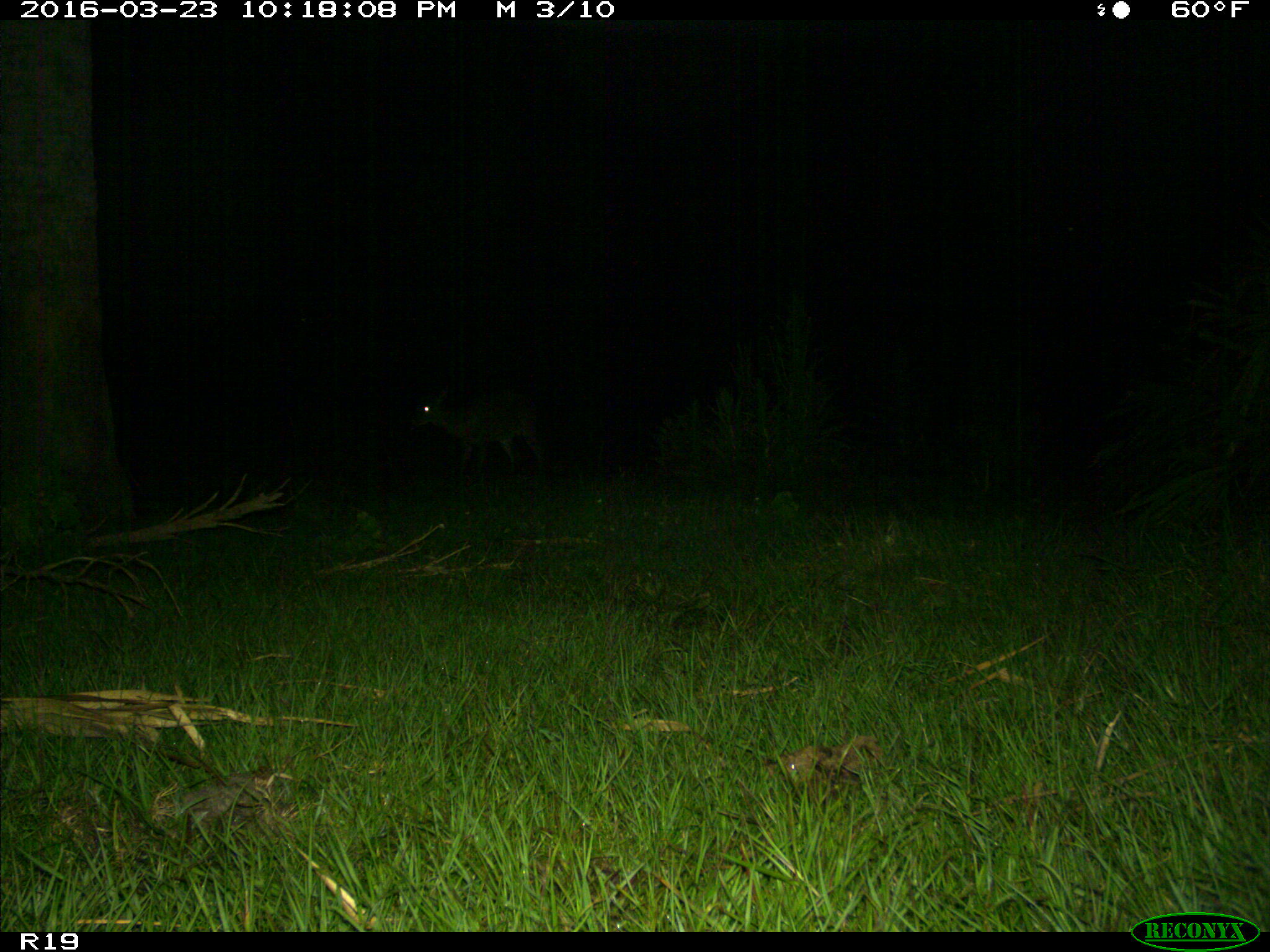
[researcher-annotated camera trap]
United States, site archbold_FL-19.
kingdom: Animalia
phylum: Chordata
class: Mammalia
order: Artiodactyla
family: Cervidae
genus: Odocoileus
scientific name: Odocoileus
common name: deer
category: unidentified deer